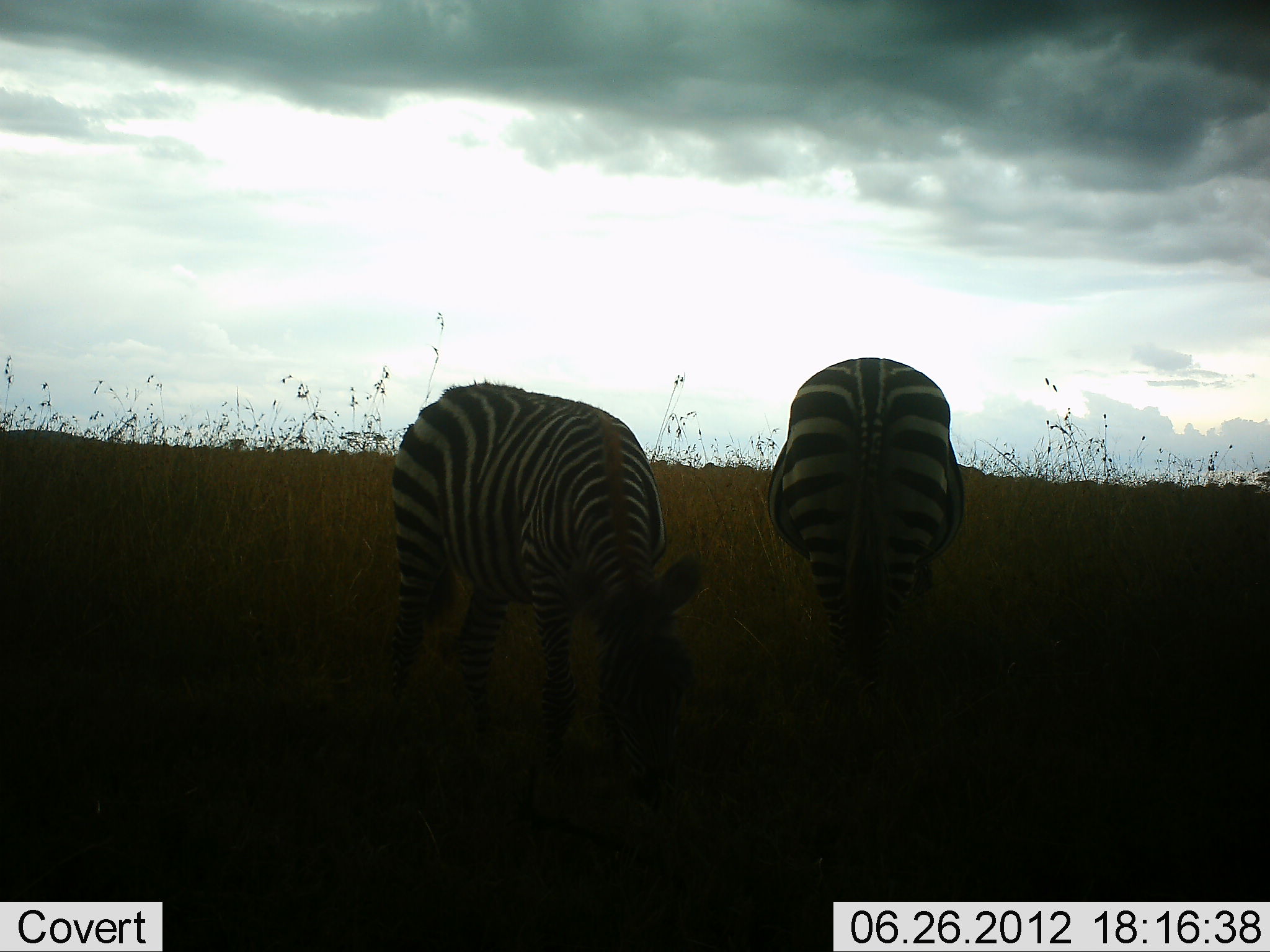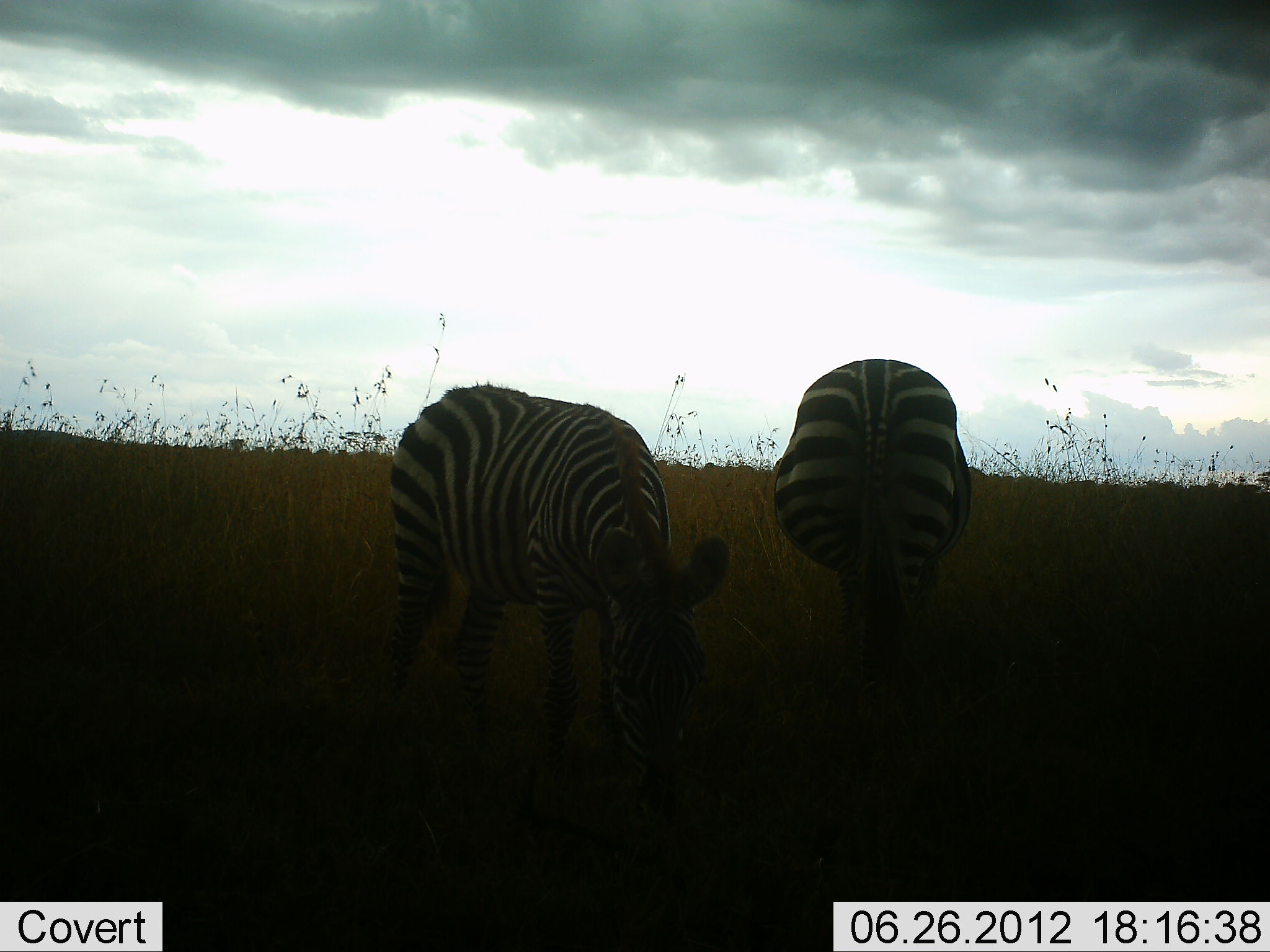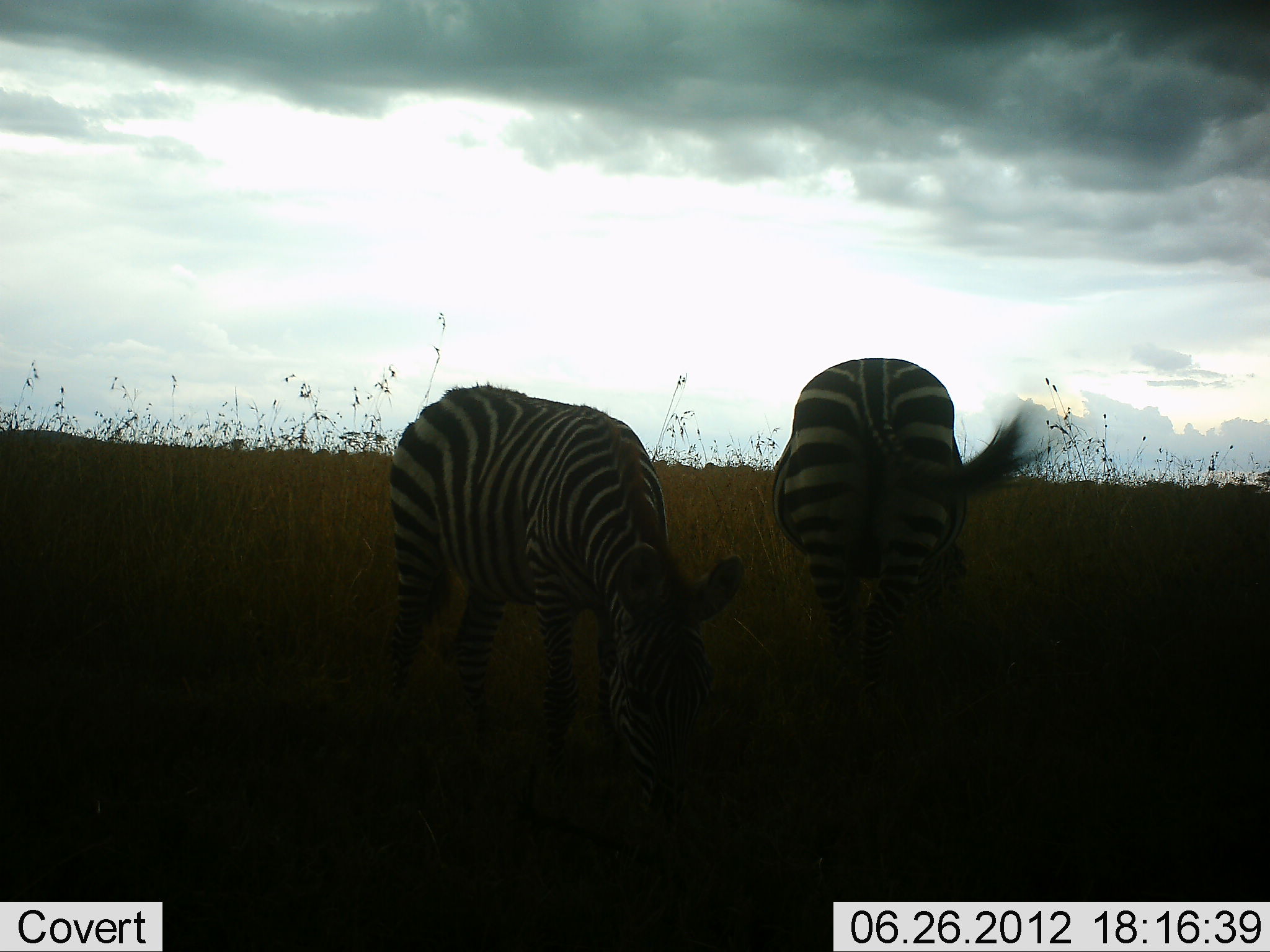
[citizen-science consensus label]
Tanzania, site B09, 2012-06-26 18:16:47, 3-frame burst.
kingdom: Animalia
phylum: Chordata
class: Mammalia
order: Perissodactyla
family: Equidae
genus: Equus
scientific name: Equus quagga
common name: plains zebra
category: zebra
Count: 2.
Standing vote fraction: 10%.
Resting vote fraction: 0%.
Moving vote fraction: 0%.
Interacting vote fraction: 0%.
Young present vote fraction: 0%.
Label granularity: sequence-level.